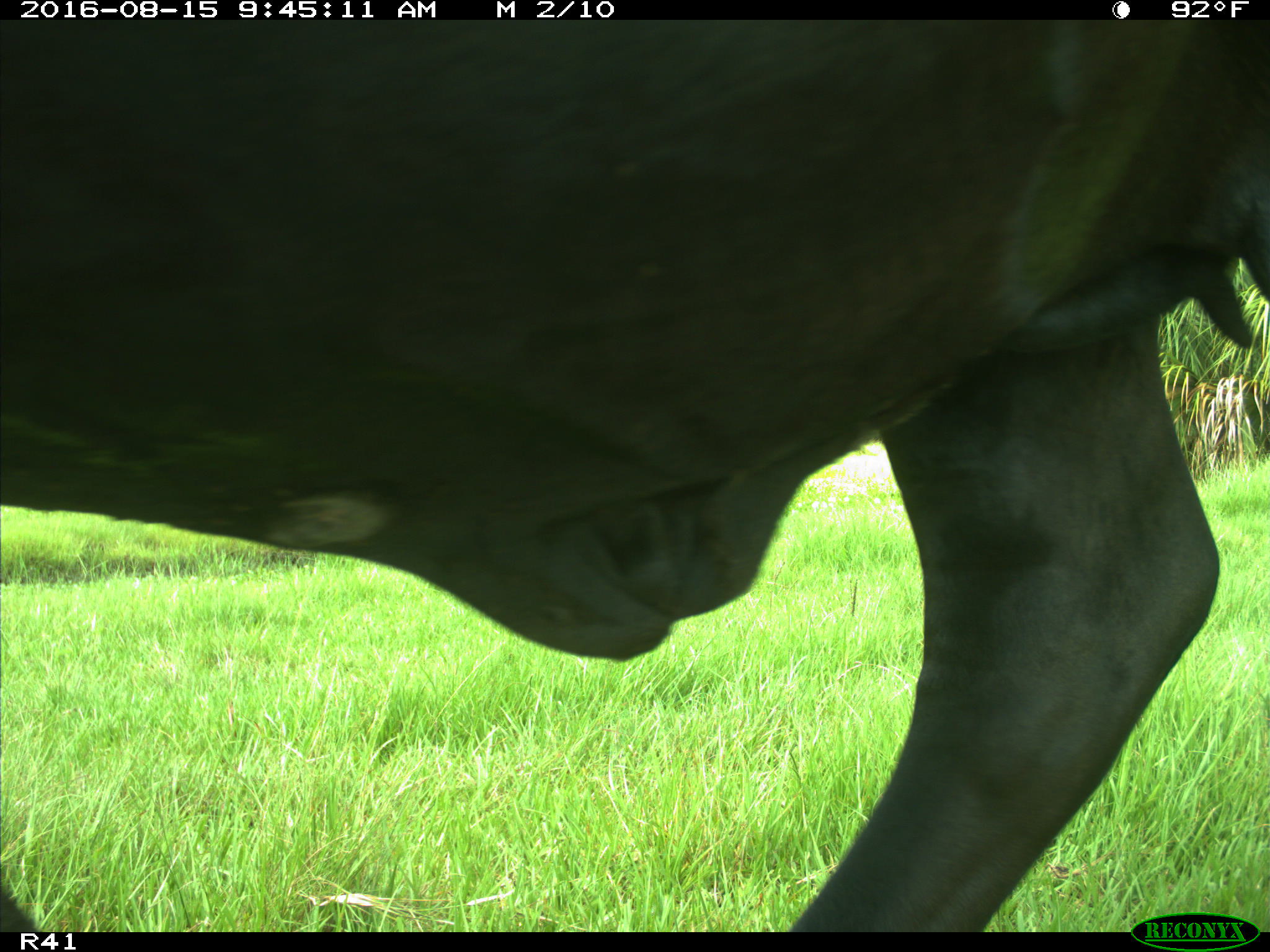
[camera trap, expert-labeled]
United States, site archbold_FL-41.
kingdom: Animalia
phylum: Chordata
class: Mammalia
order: Artiodactyla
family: Bovidae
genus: Bos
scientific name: Bos taurus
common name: domestic cow